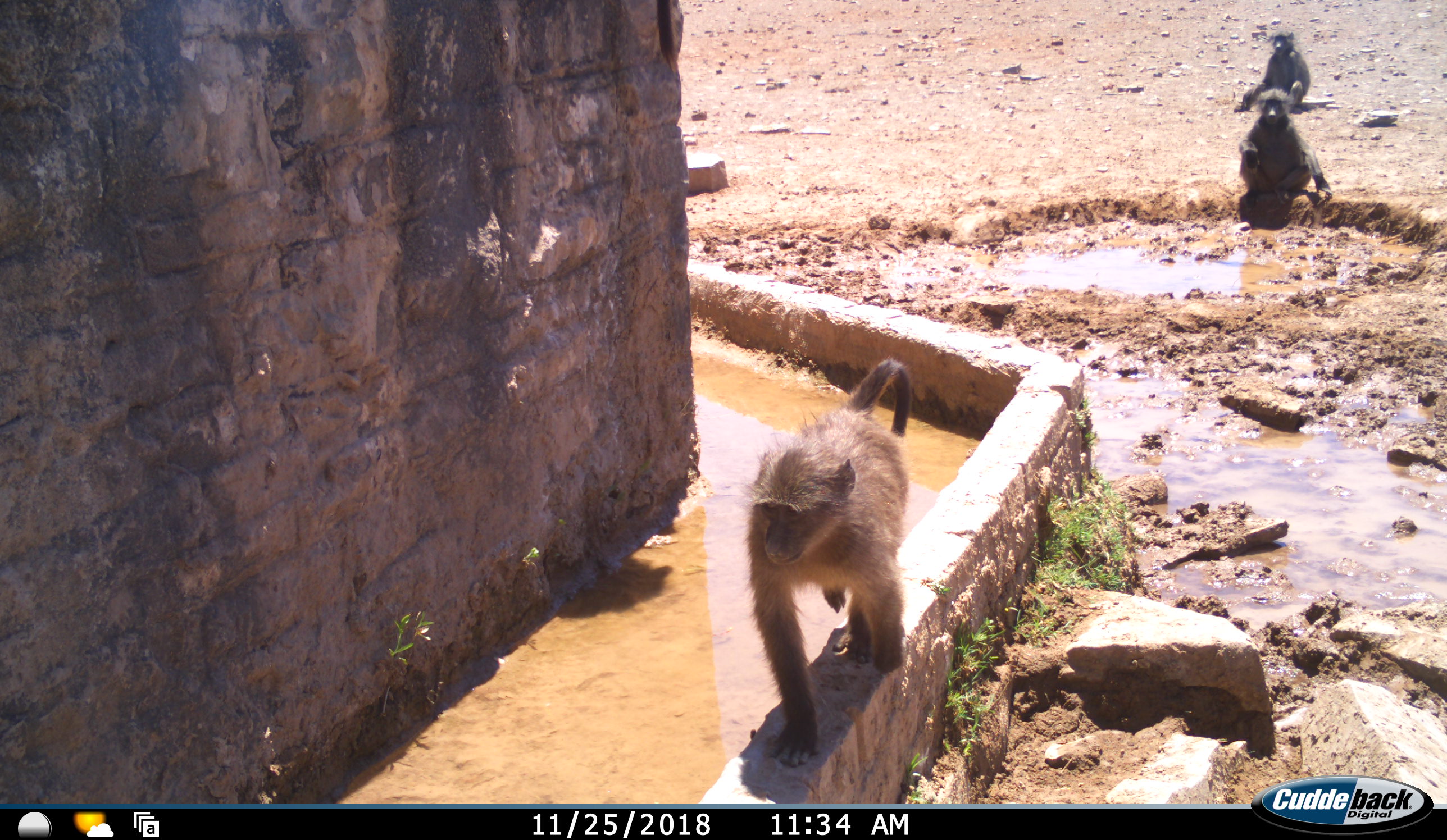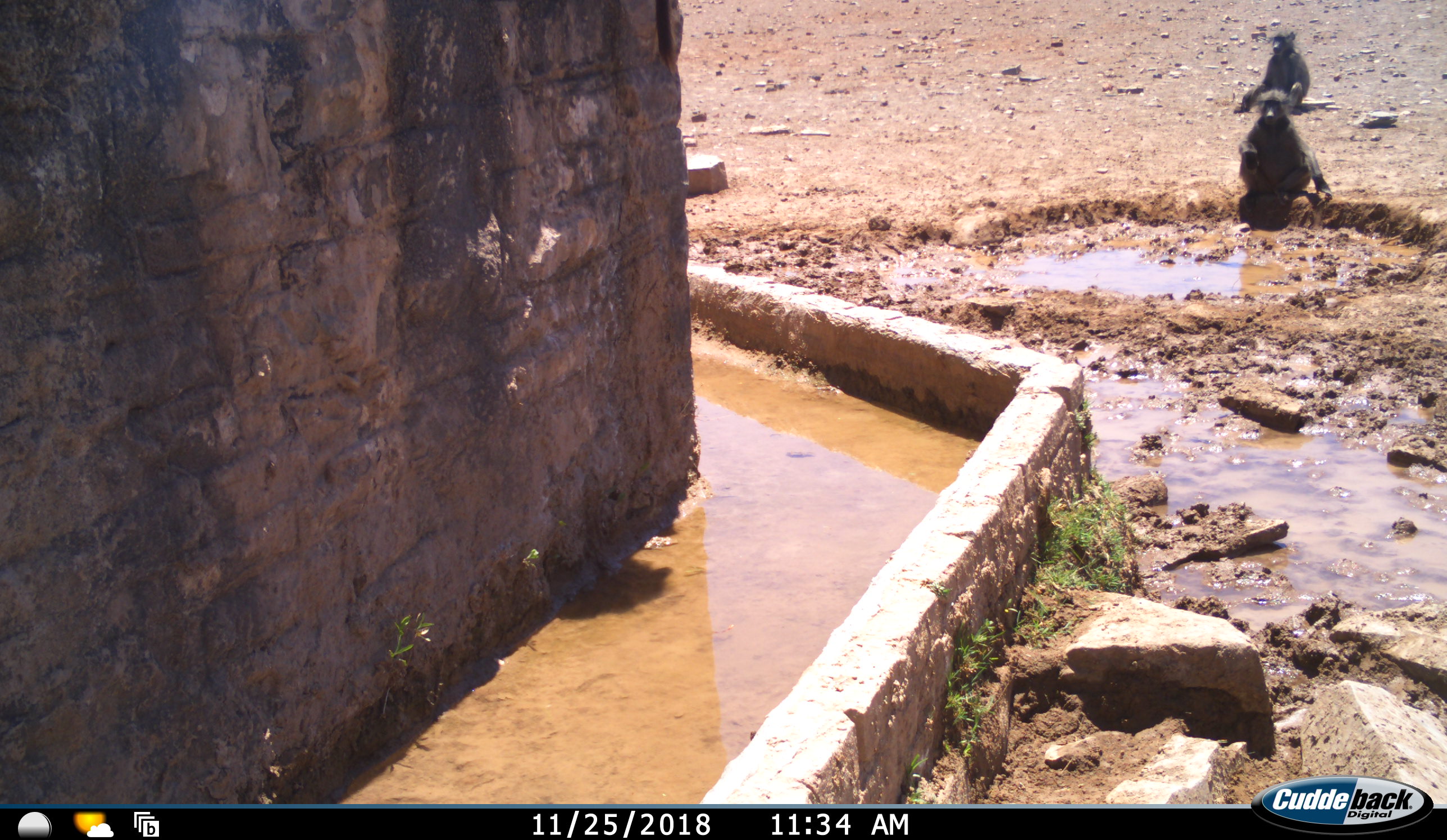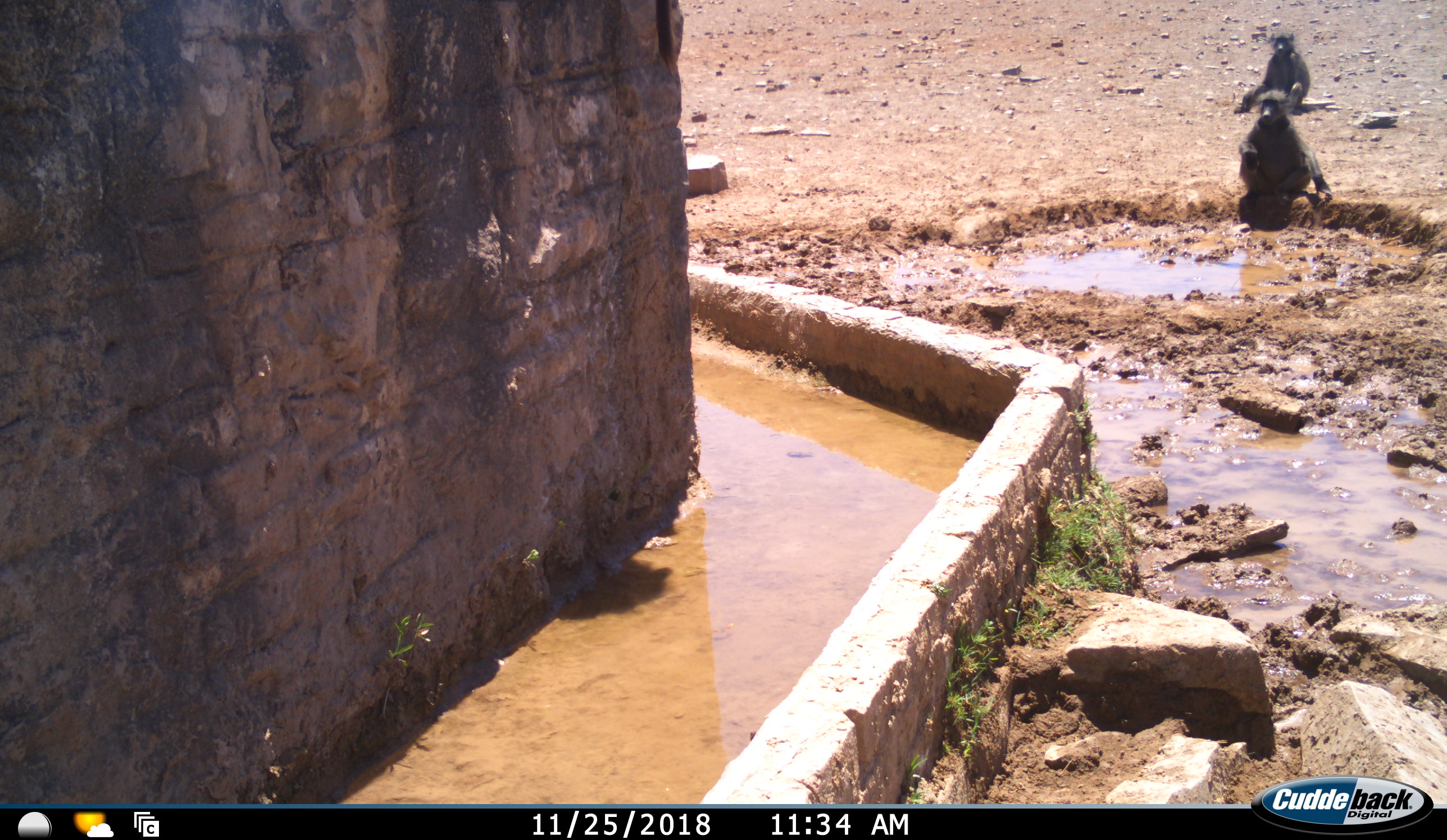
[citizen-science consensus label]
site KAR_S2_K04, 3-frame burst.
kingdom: Animalia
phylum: Chordata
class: Mammalia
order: Primates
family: Cercopithecidae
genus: Papio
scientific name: Papio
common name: baboon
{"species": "baboon (Papio)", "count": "3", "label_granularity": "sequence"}